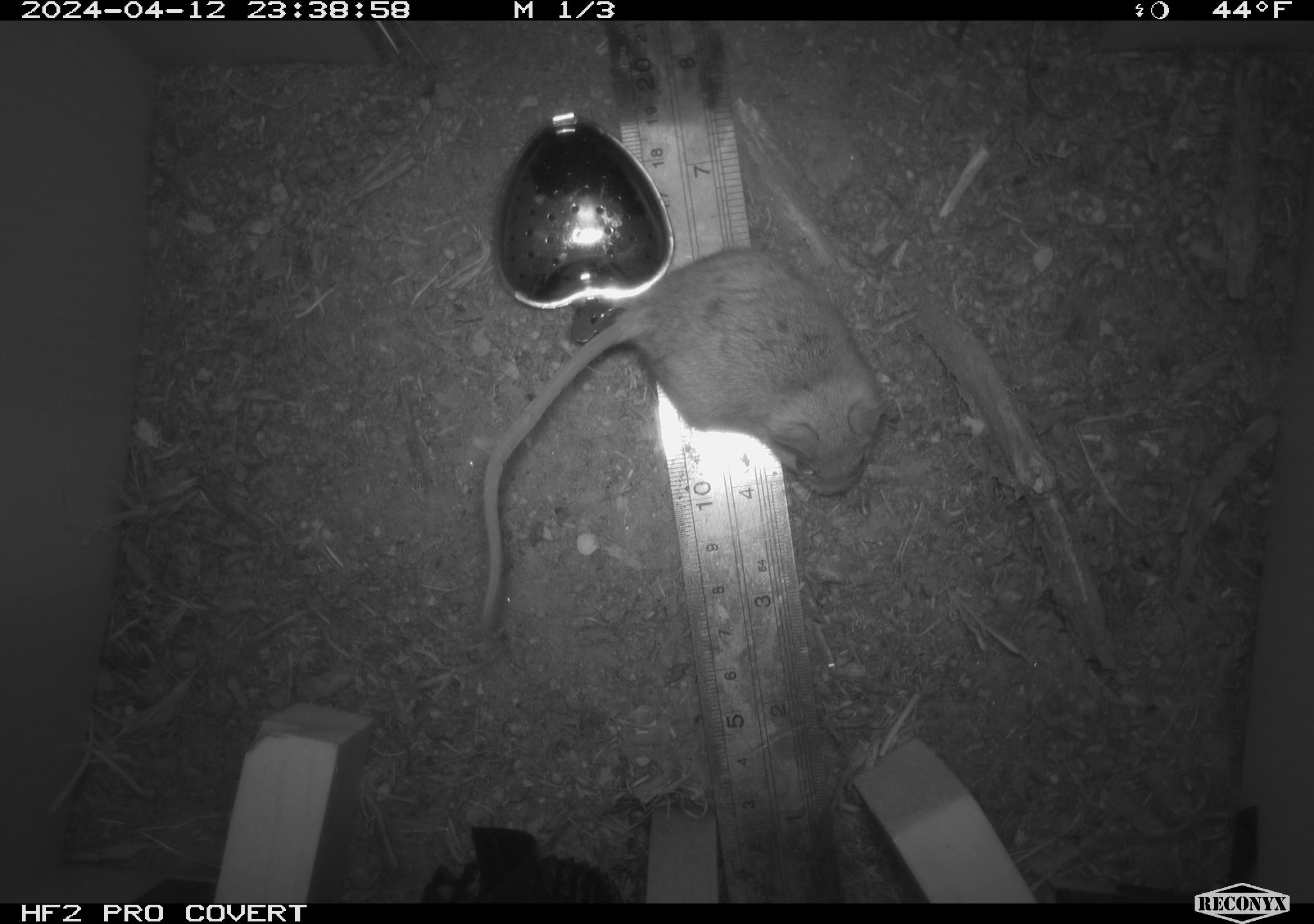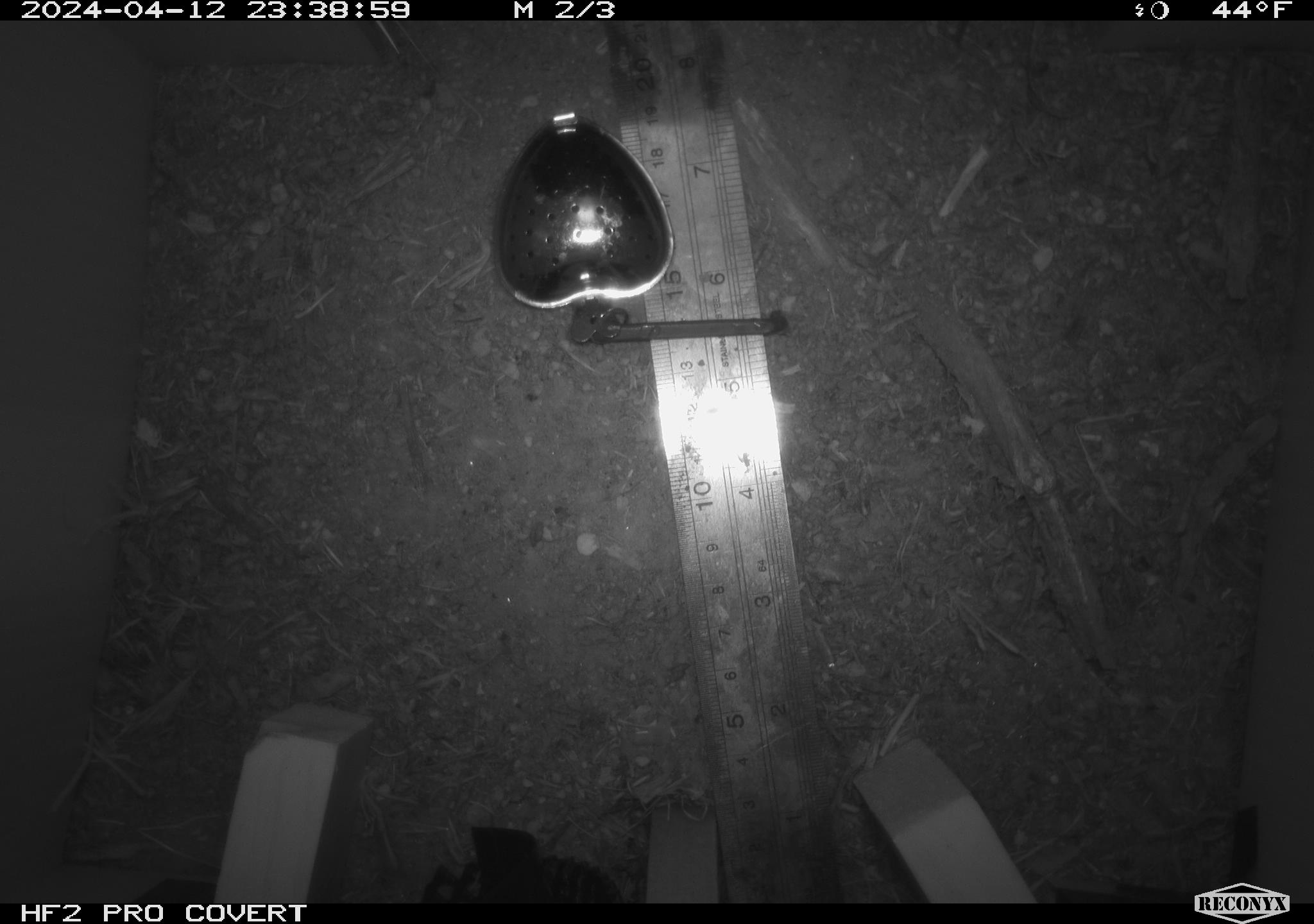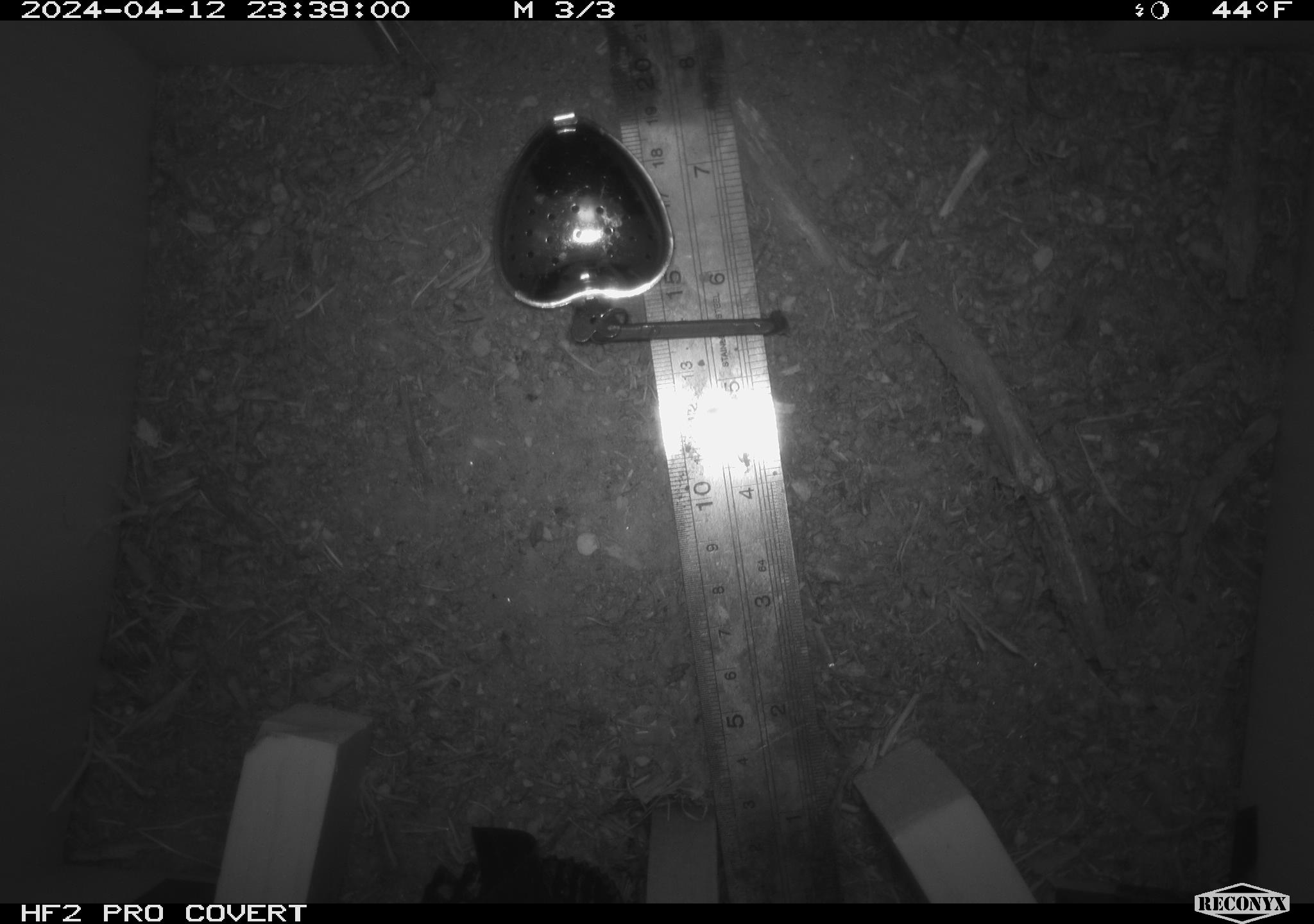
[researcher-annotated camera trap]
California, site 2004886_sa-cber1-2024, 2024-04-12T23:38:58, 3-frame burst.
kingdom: Animalia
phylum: Chordata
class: Mammalia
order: Rodentia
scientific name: Rodentia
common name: mouse species